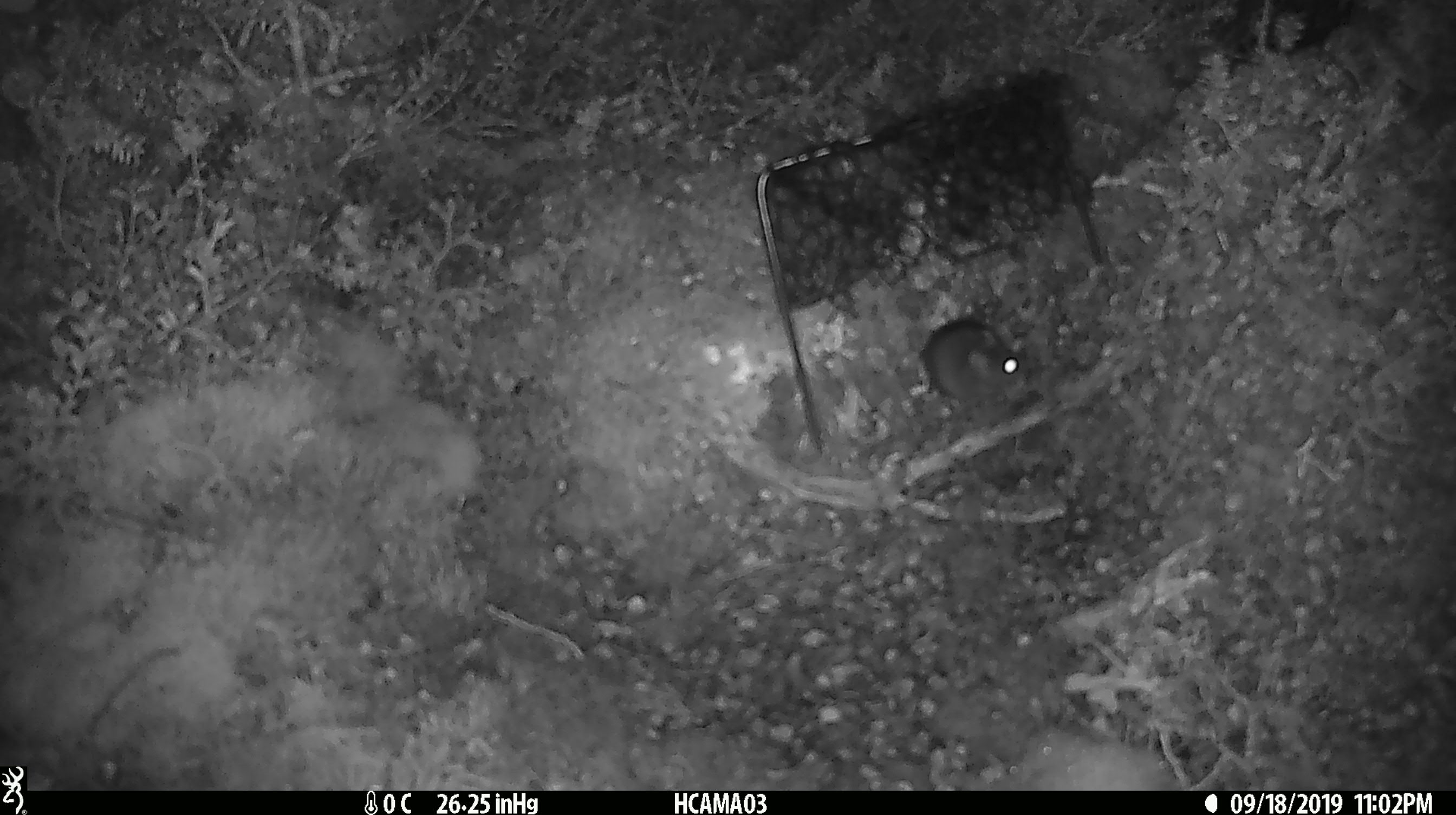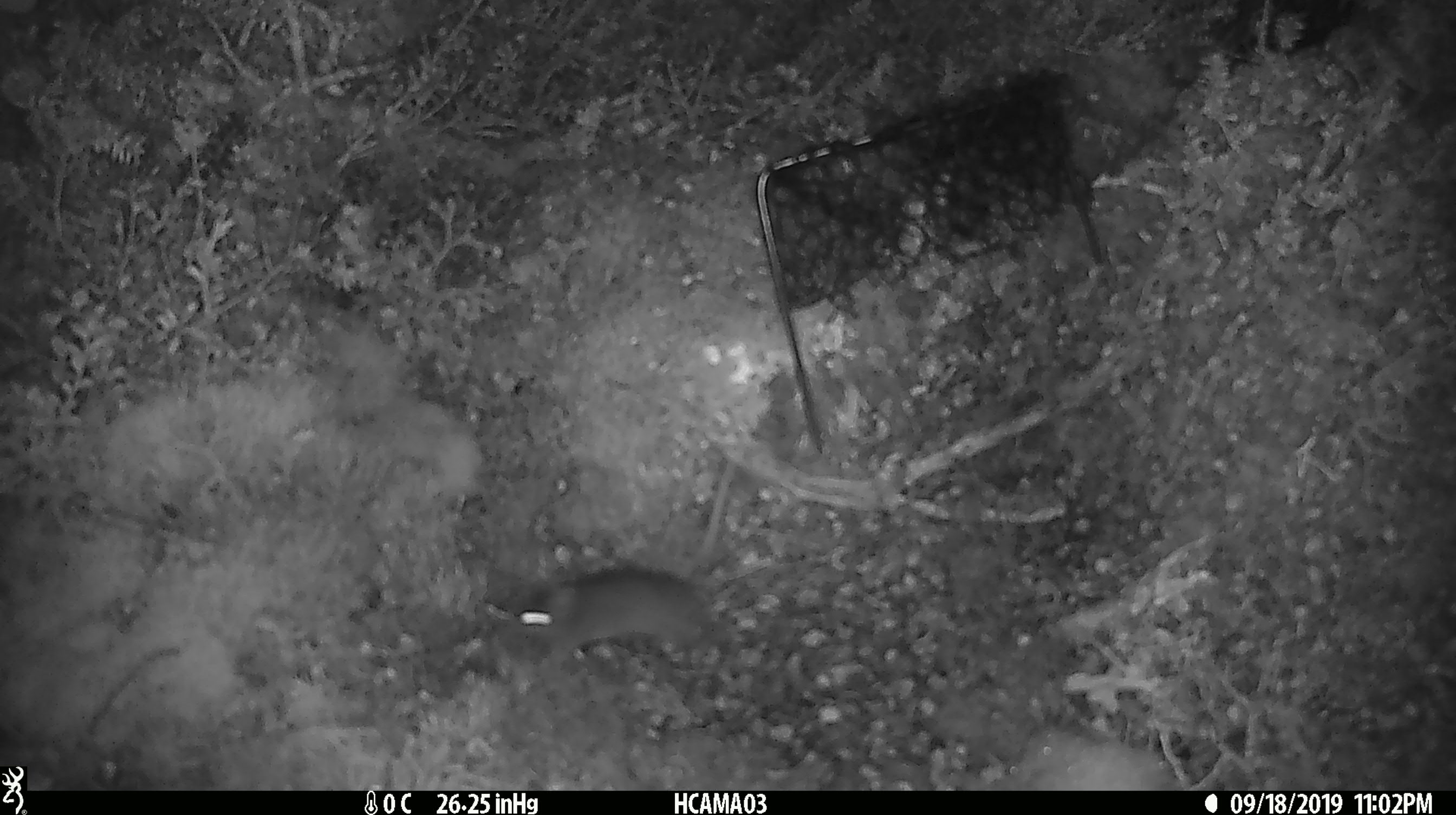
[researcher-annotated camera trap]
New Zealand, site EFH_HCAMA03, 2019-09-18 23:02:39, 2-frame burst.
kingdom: Animalia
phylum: Chordata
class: Mammalia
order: Rodentia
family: Muridae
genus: Mus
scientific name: Mus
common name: mouse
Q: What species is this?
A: Mouse (Mus).